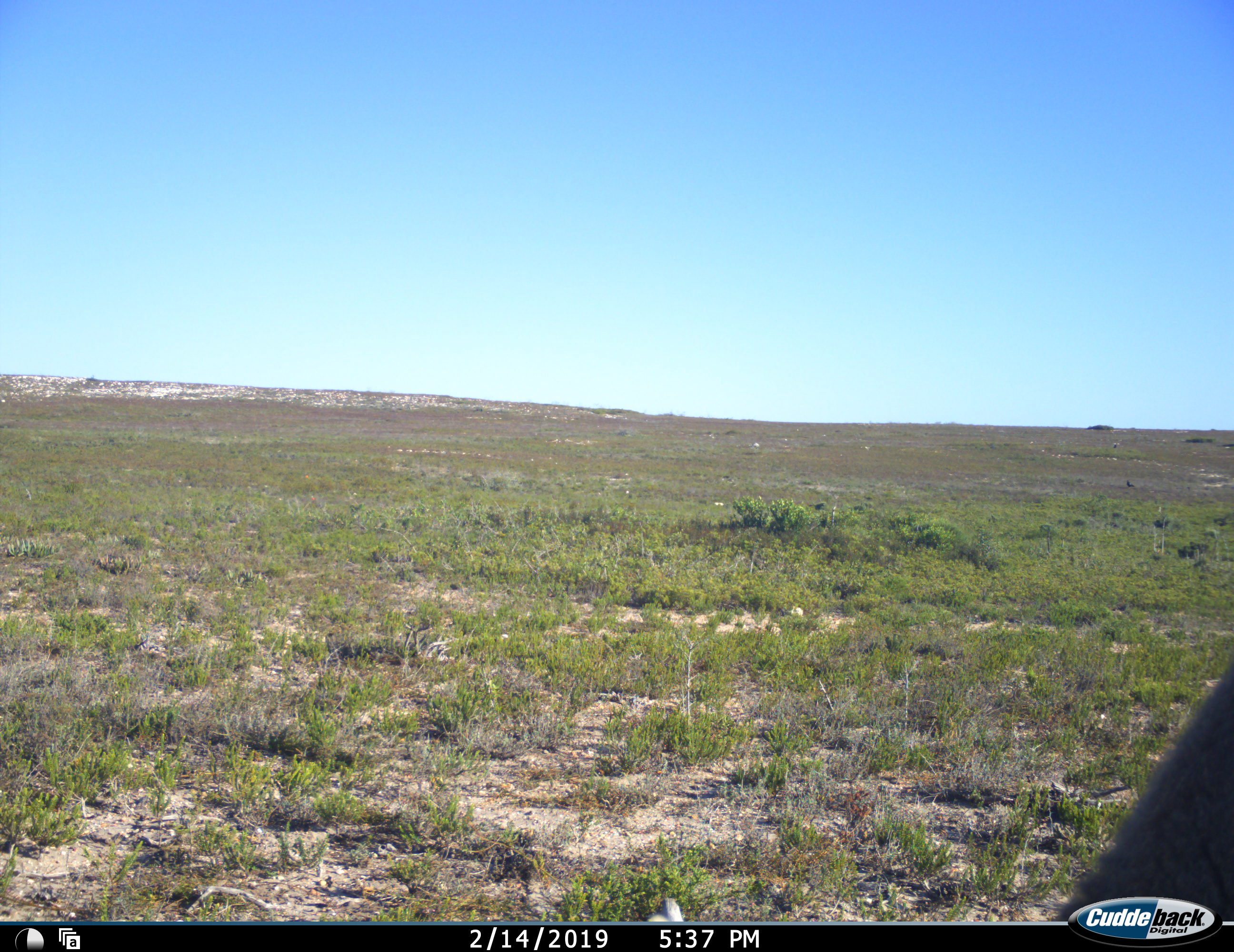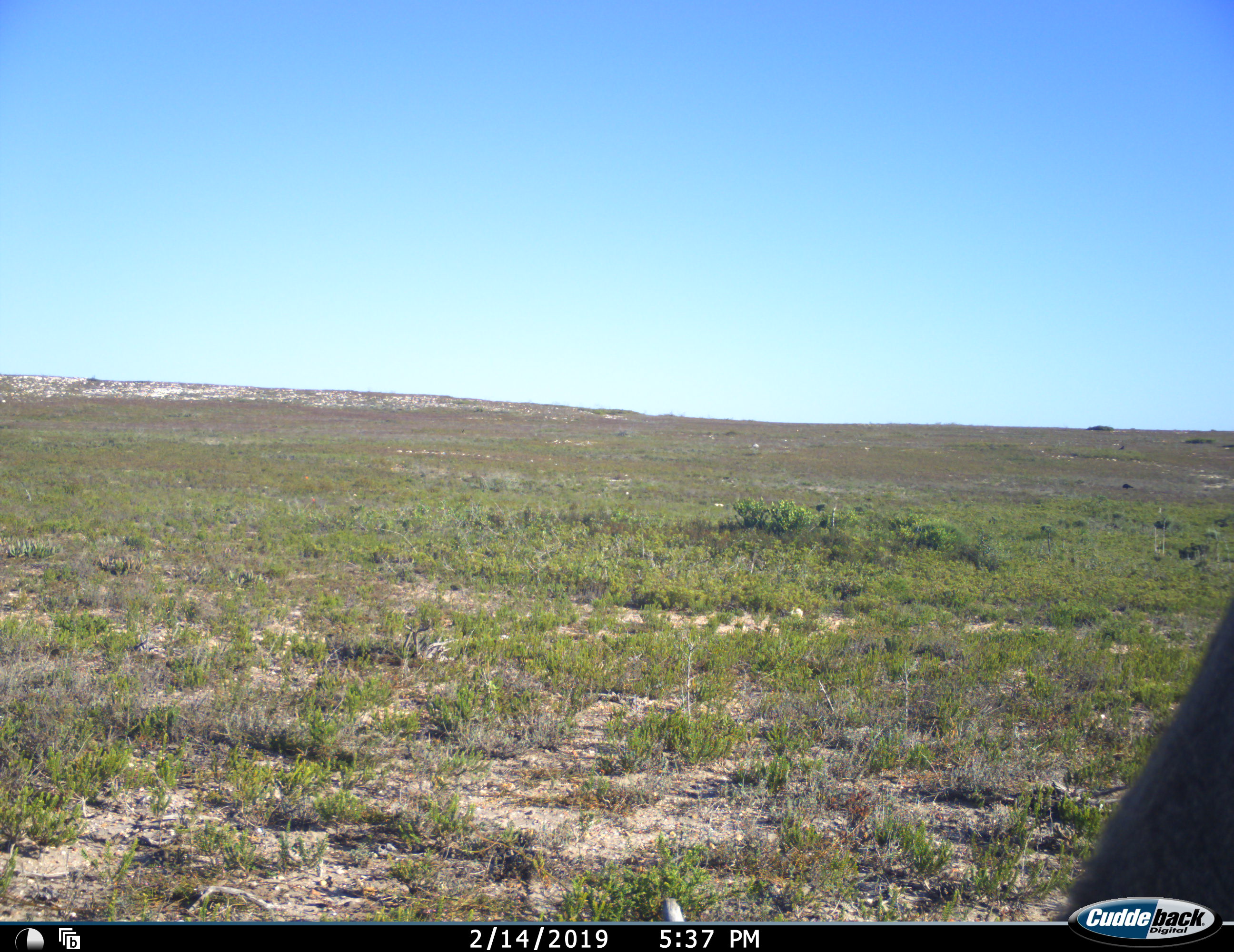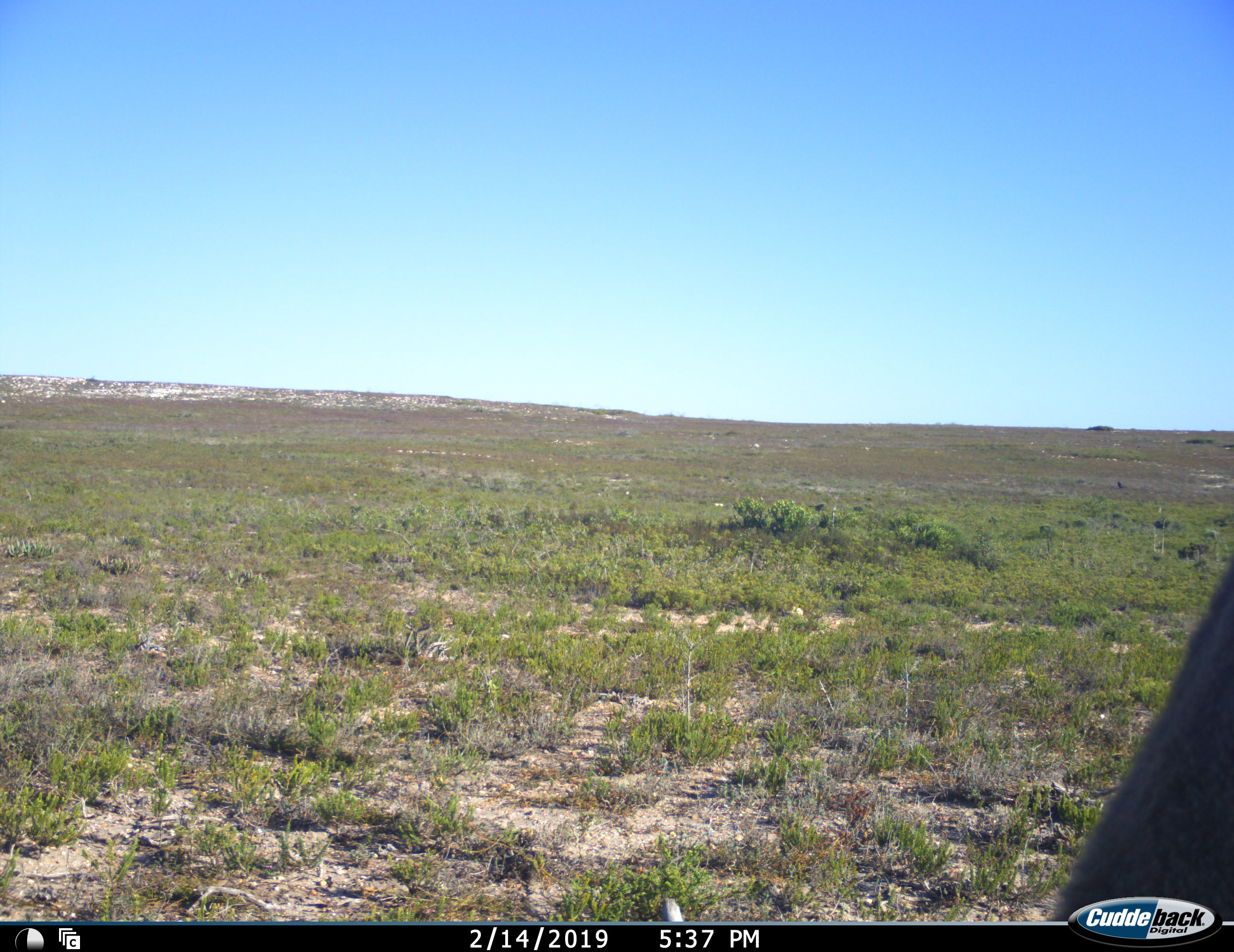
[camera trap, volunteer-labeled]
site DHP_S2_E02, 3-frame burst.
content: unidentified animal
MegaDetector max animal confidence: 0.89